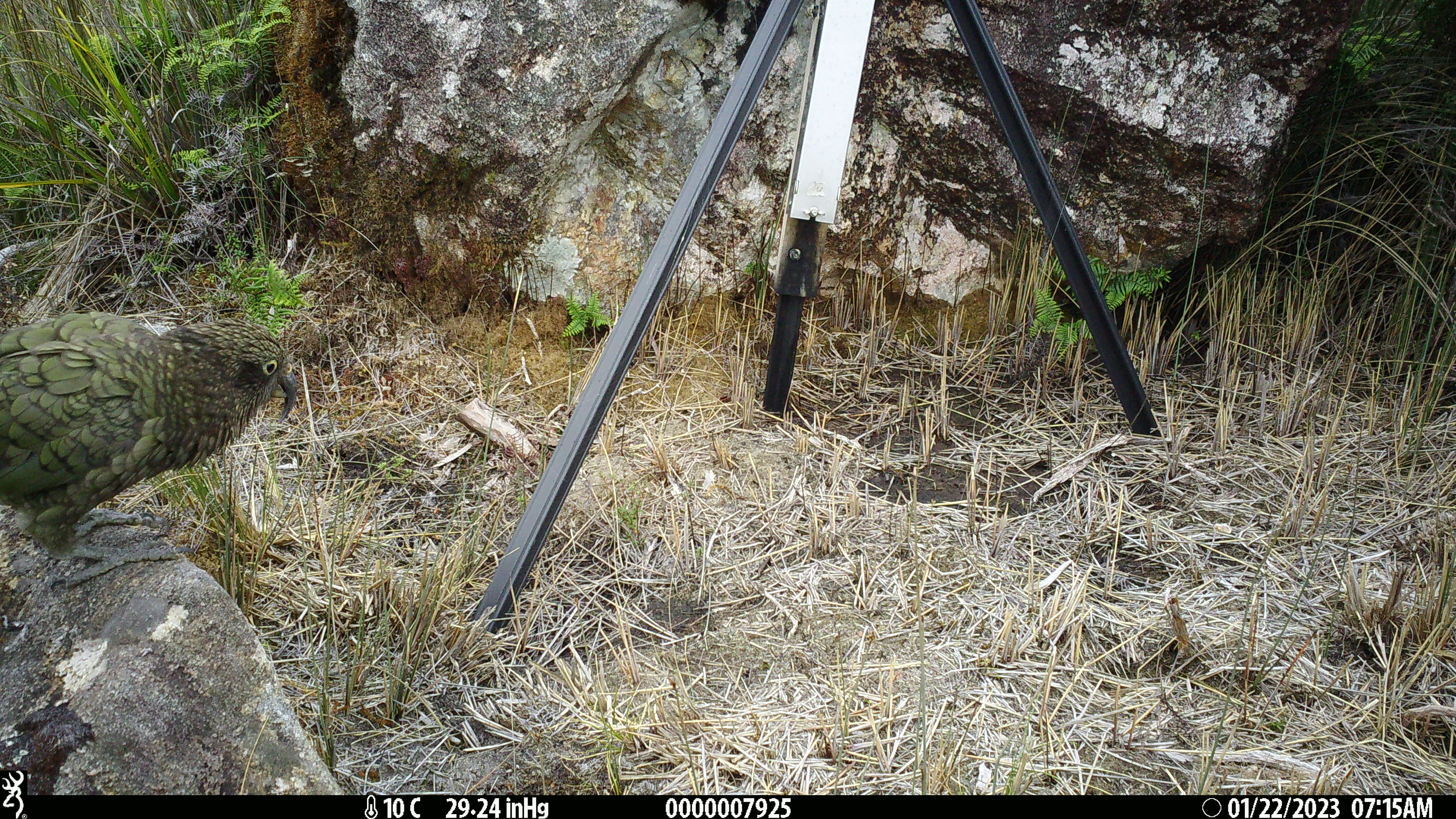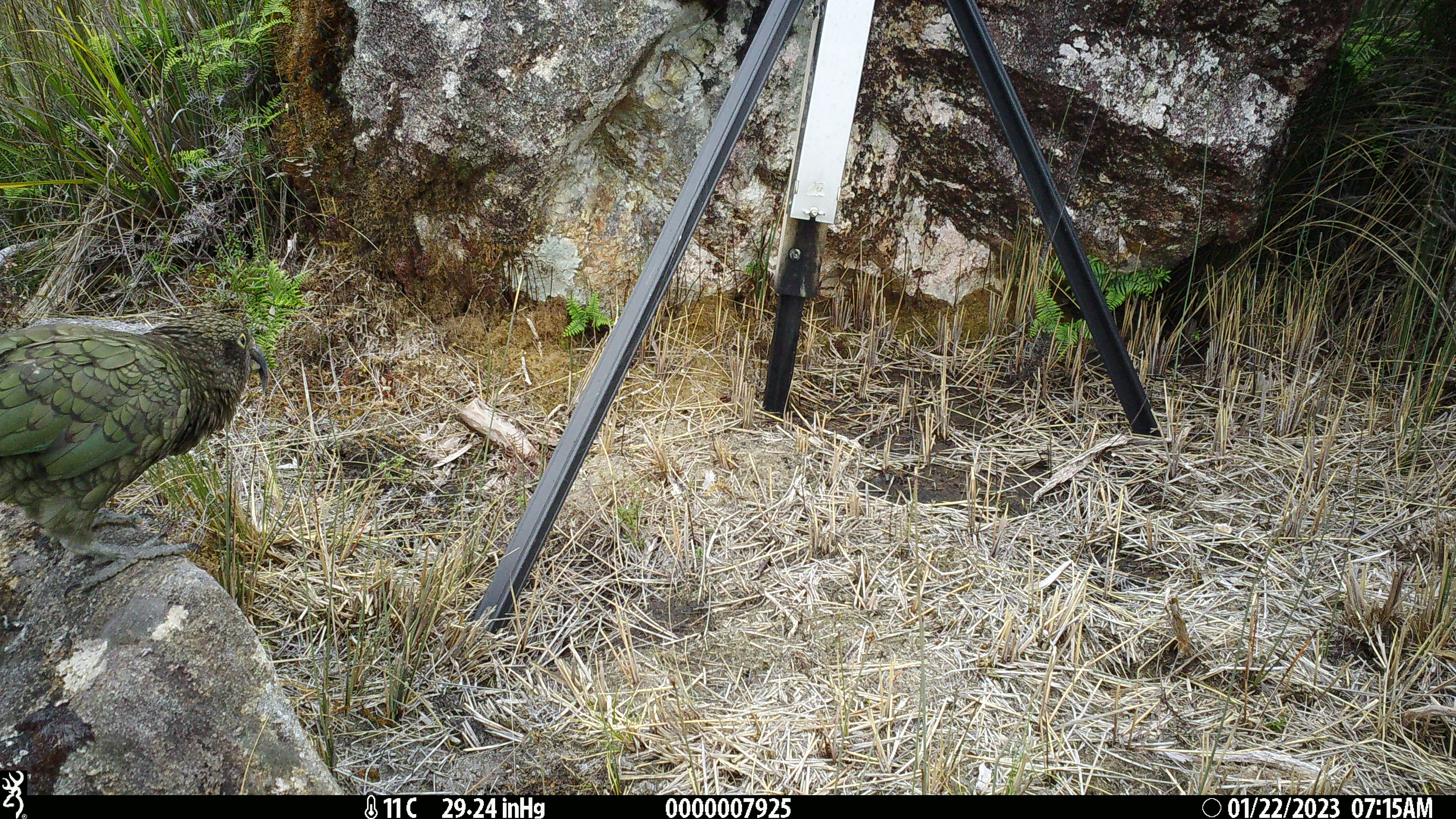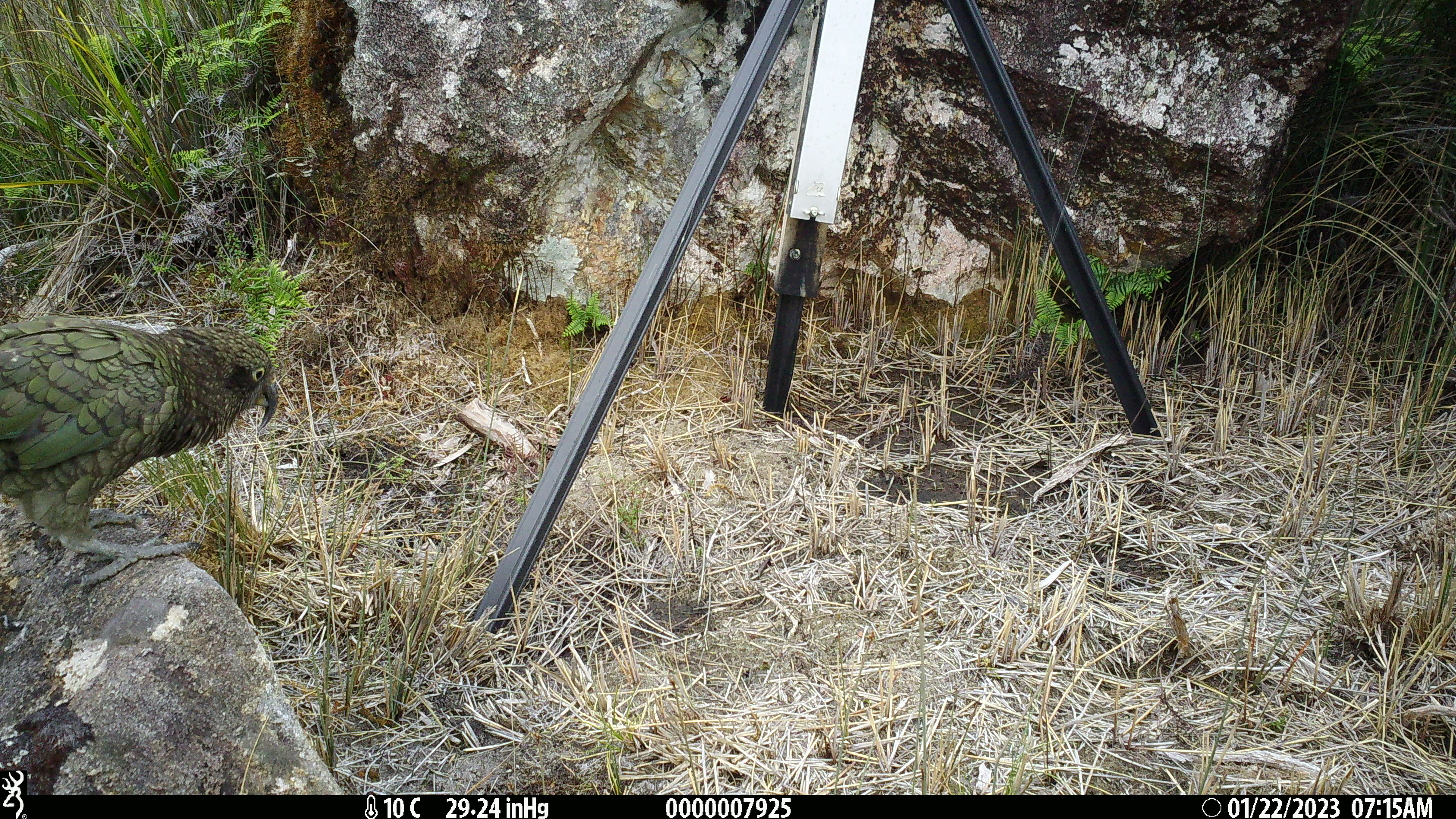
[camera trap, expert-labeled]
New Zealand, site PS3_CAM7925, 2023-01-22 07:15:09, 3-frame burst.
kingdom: Animalia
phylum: Chordata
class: Aves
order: Psittaciformes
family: Strigopidae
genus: Nestor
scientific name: Nestor notabilis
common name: kea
Kea (Nestor notabilis).